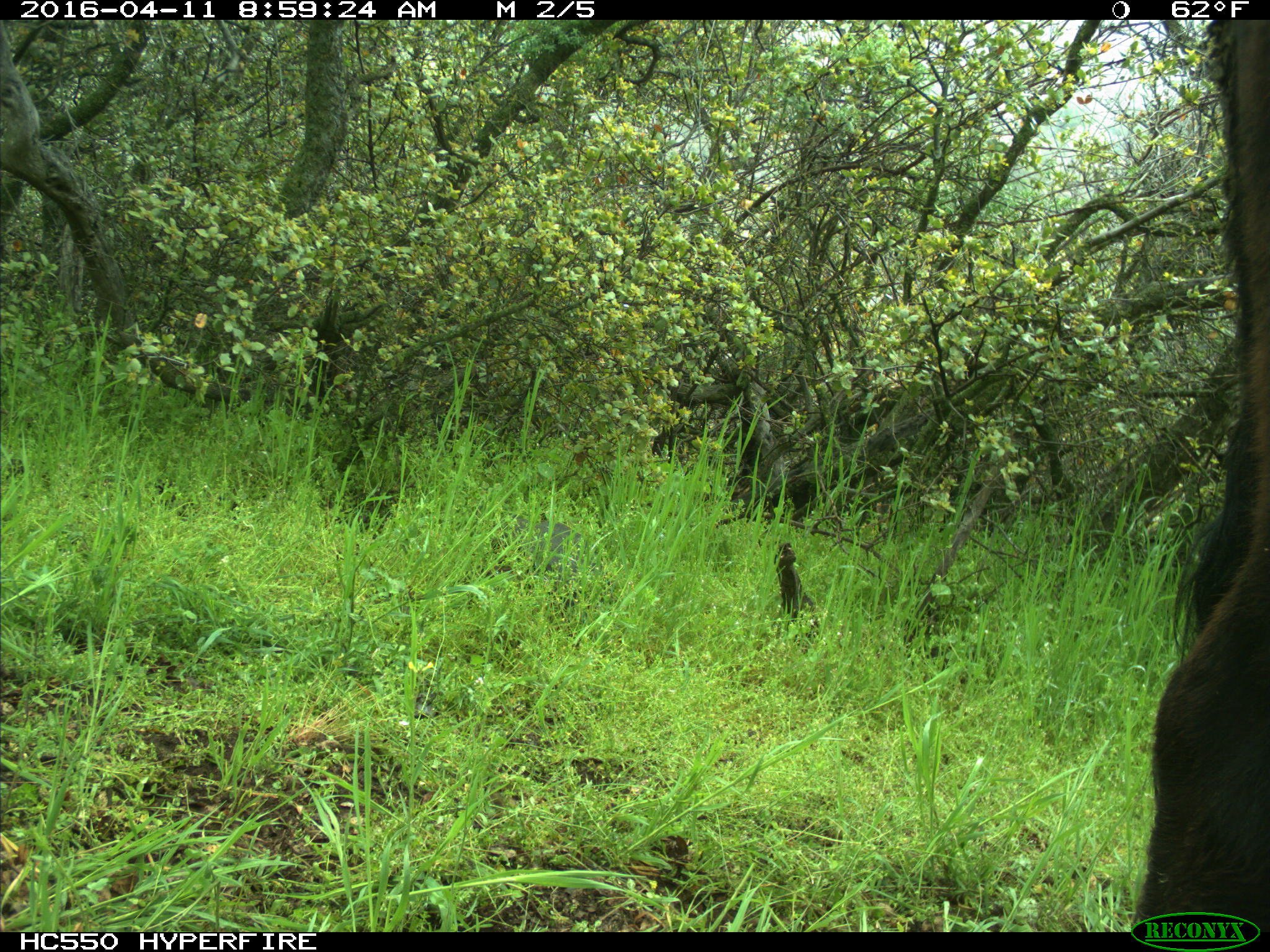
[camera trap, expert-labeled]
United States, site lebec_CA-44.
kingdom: Animalia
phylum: Chordata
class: Mammalia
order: Artiodactyla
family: Bovidae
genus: Bos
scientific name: Bos taurus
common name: domestic cow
Bos taurus (domestic cow).